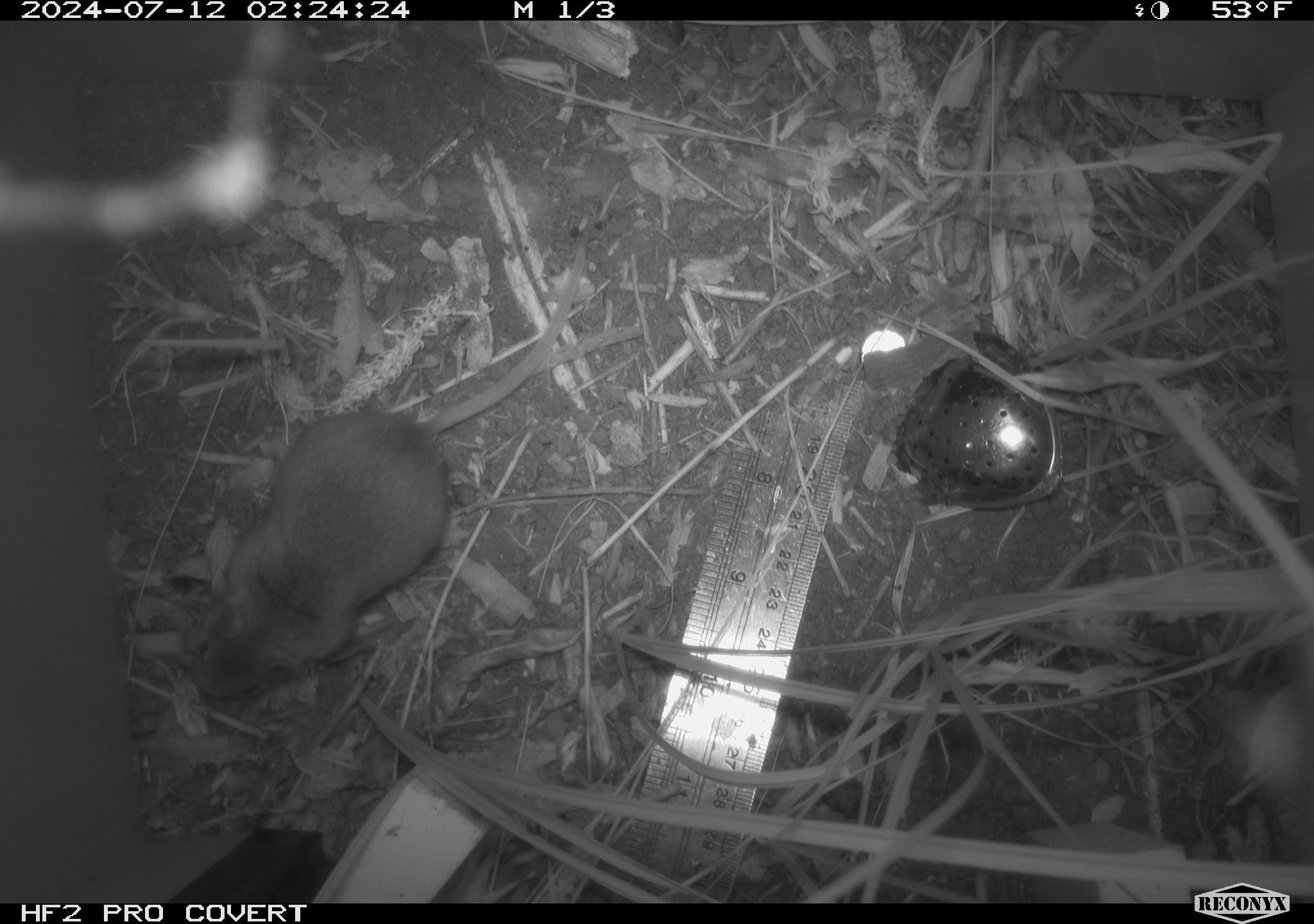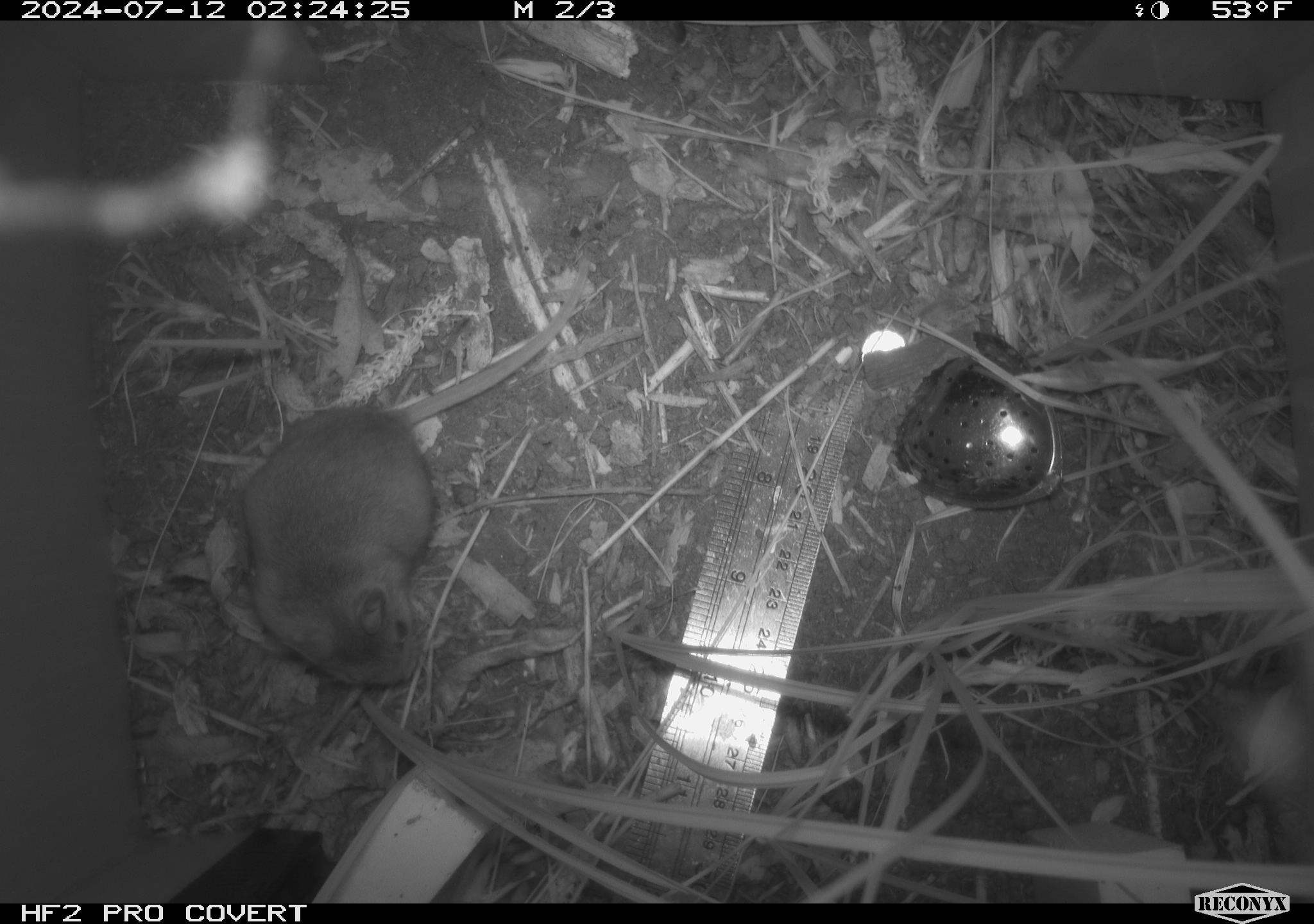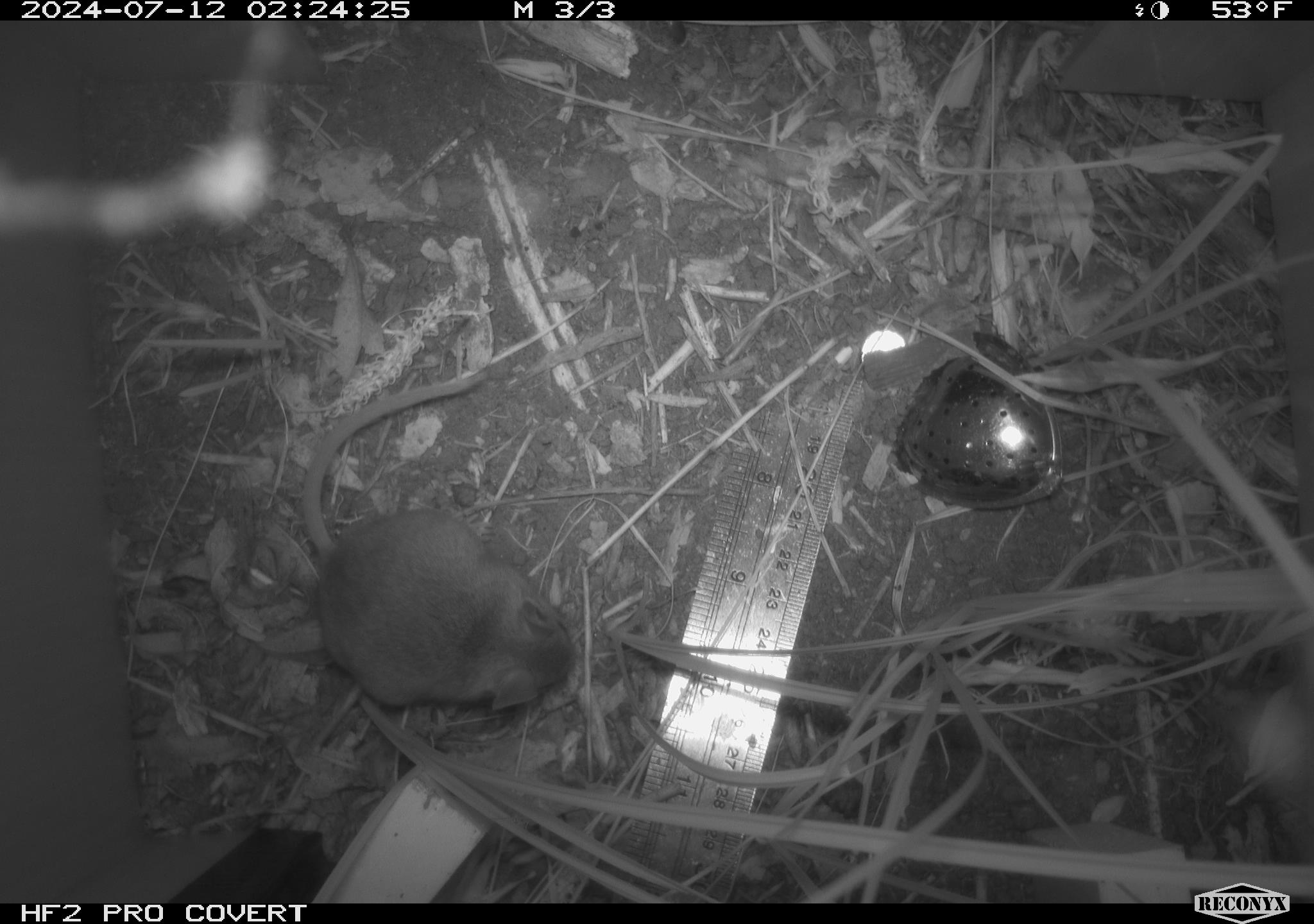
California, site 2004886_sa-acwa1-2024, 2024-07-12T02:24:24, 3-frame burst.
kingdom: Animalia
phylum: Chordata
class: Mammalia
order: Rodentia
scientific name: Rodentia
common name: mouse species